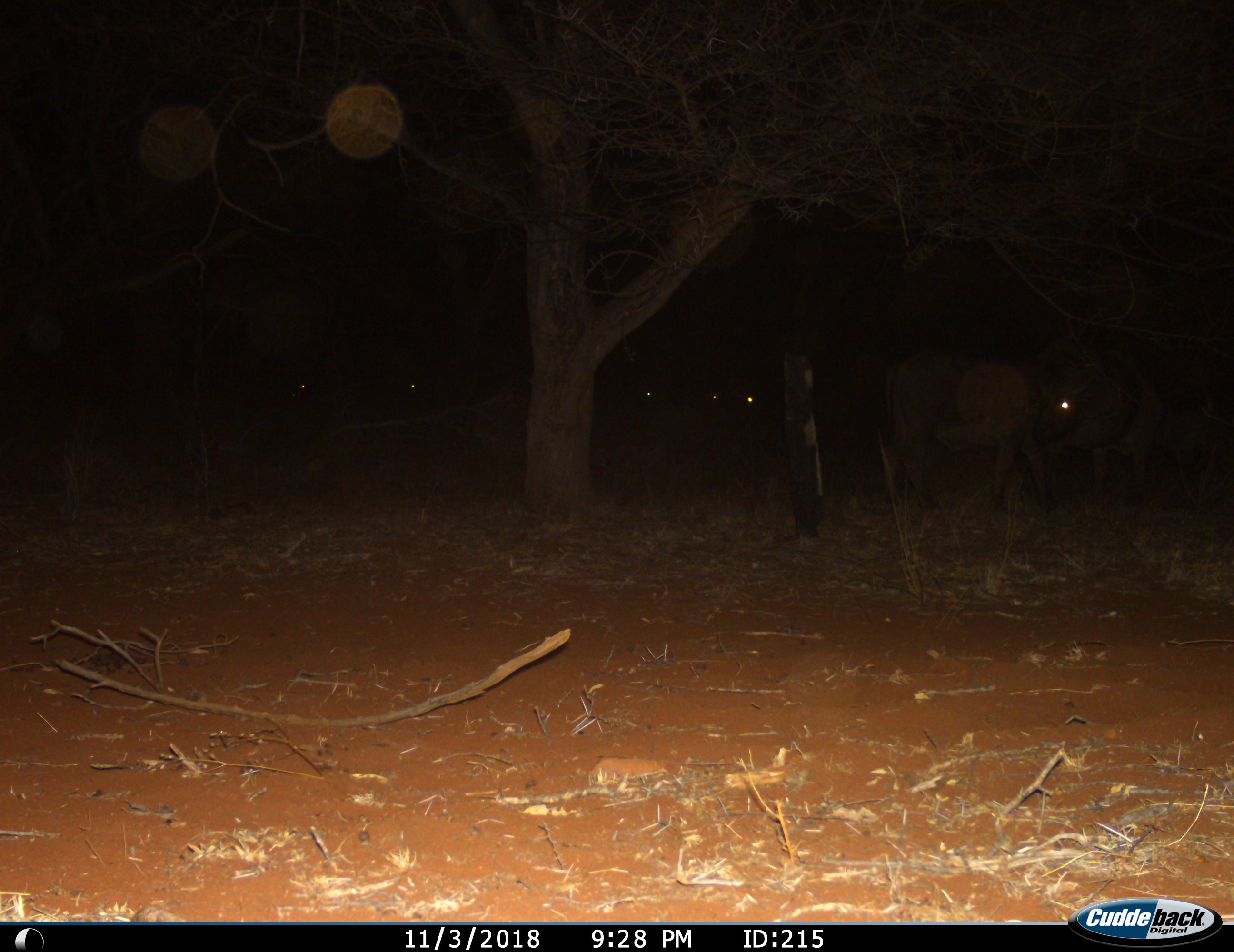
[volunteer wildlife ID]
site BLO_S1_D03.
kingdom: Animalia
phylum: Chordata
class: Mammalia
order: Artiodactyla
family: Bovidae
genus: Syncerus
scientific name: Syncerus caffer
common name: african buffalo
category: buffalo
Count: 6.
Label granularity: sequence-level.